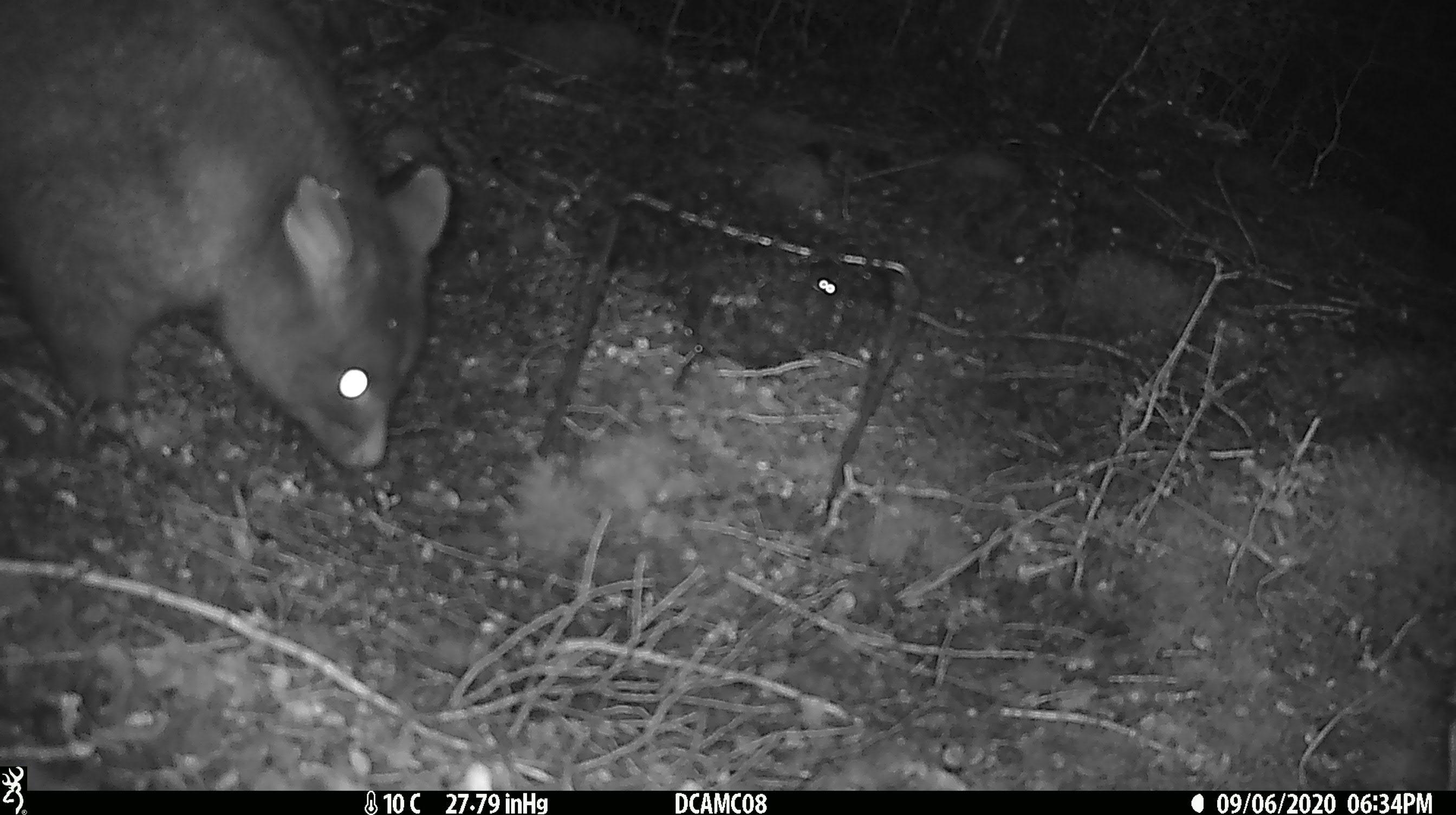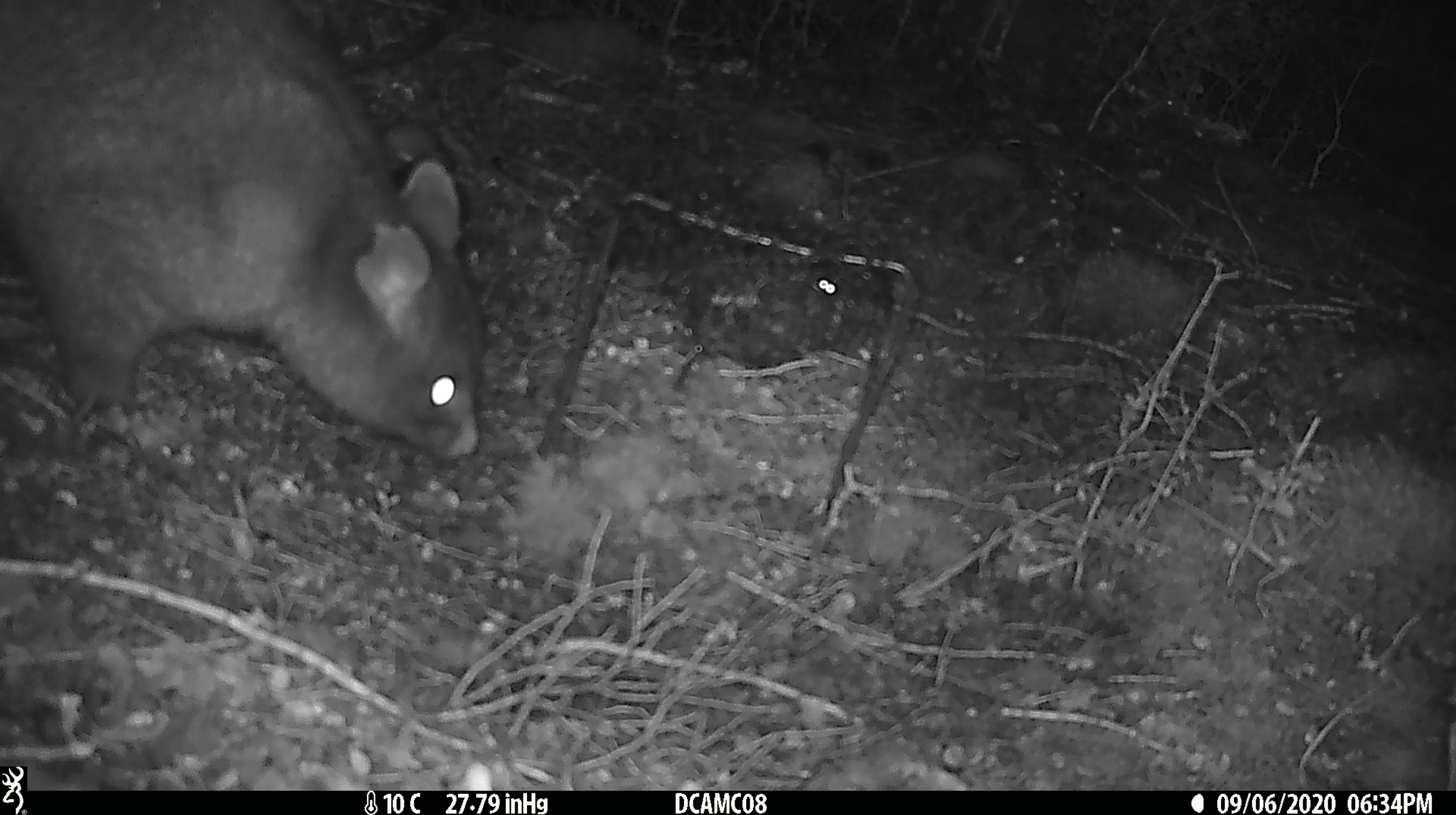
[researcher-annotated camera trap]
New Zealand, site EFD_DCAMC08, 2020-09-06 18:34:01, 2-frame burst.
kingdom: Animalia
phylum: Chordata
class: Mammalia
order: Diprotodontia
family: Phalangeridae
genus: Trichosurus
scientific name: Trichosurus vulpecula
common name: common brushtail possum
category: possum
Possum (common brushtail possum) (Trichosurus vulpecula).